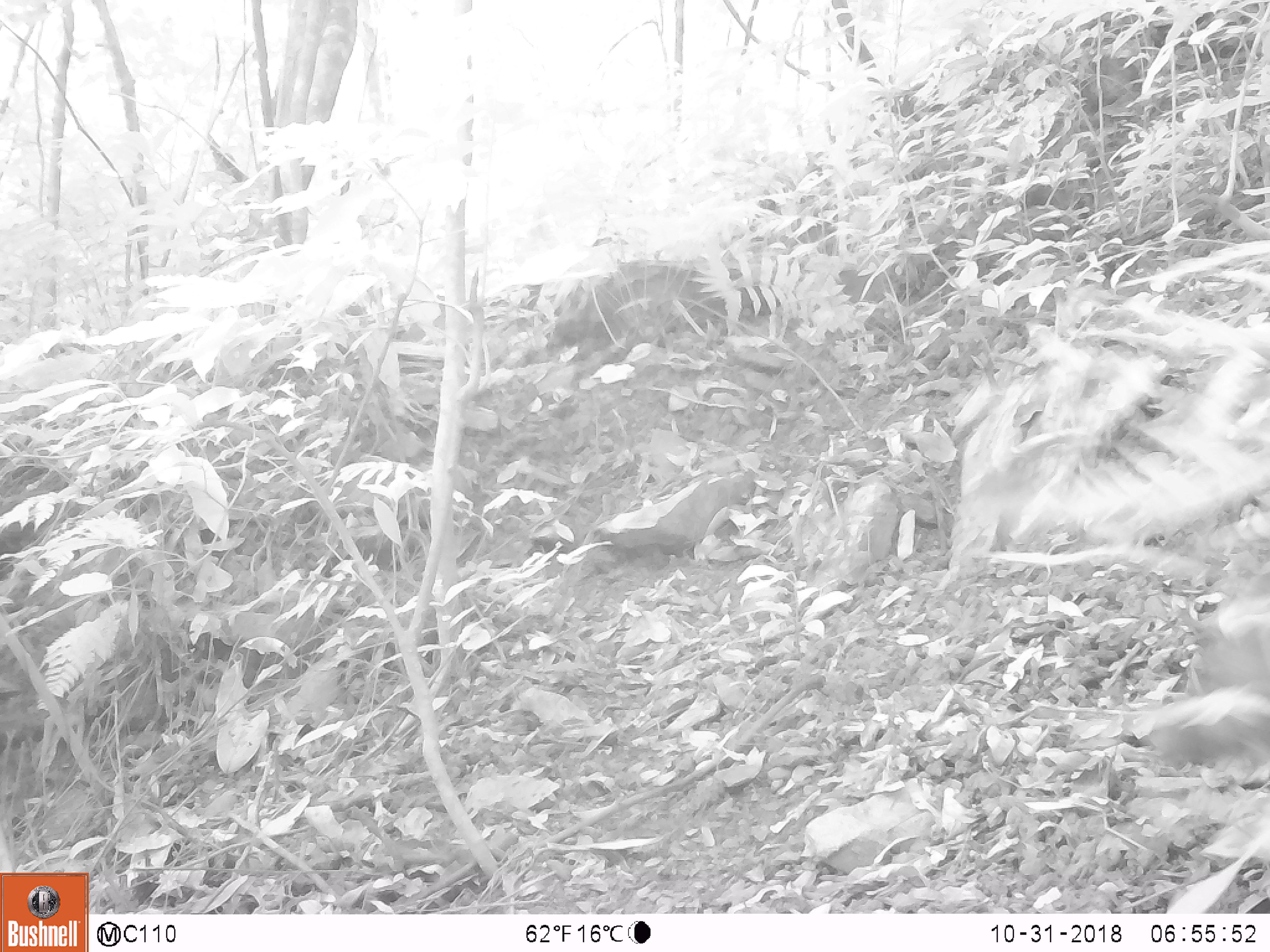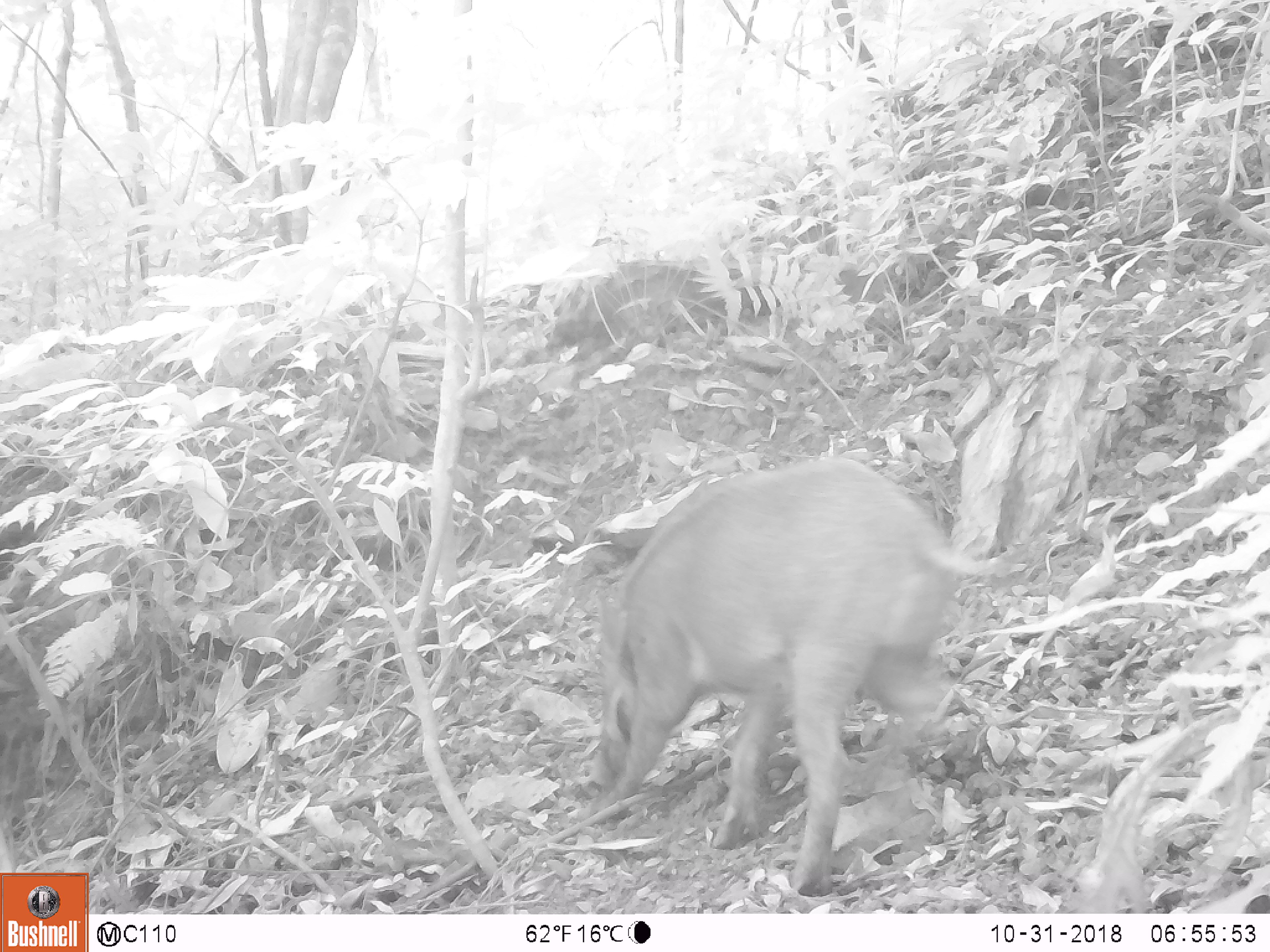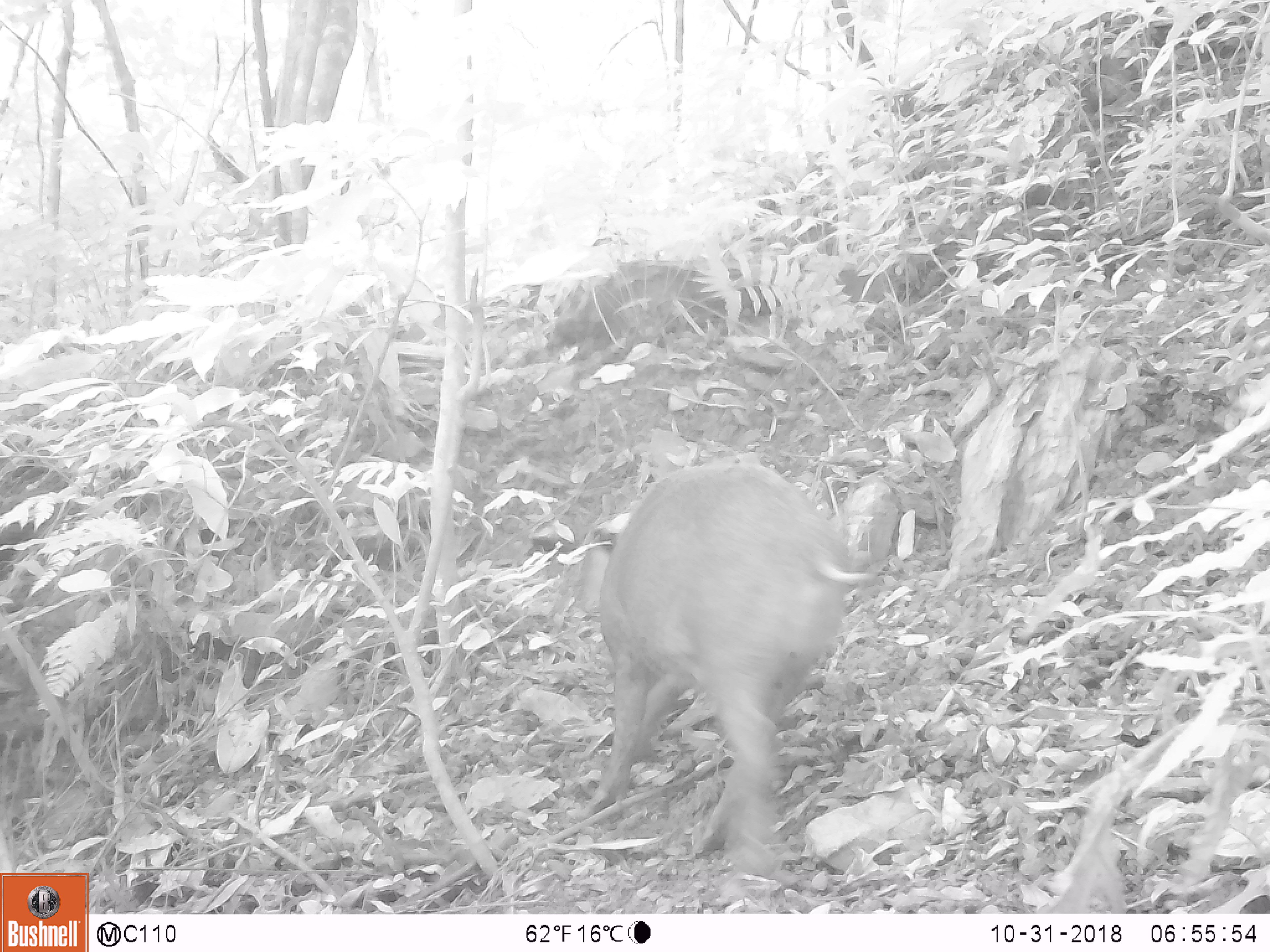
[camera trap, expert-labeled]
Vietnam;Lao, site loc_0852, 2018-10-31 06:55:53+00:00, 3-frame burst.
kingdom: Animalia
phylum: Chordata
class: Mammalia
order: Artiodactyla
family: Suidae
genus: Sus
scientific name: Sus scrofa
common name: eurasian wild pig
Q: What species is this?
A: Eurasian wild pig (Sus scrofa).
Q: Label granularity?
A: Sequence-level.